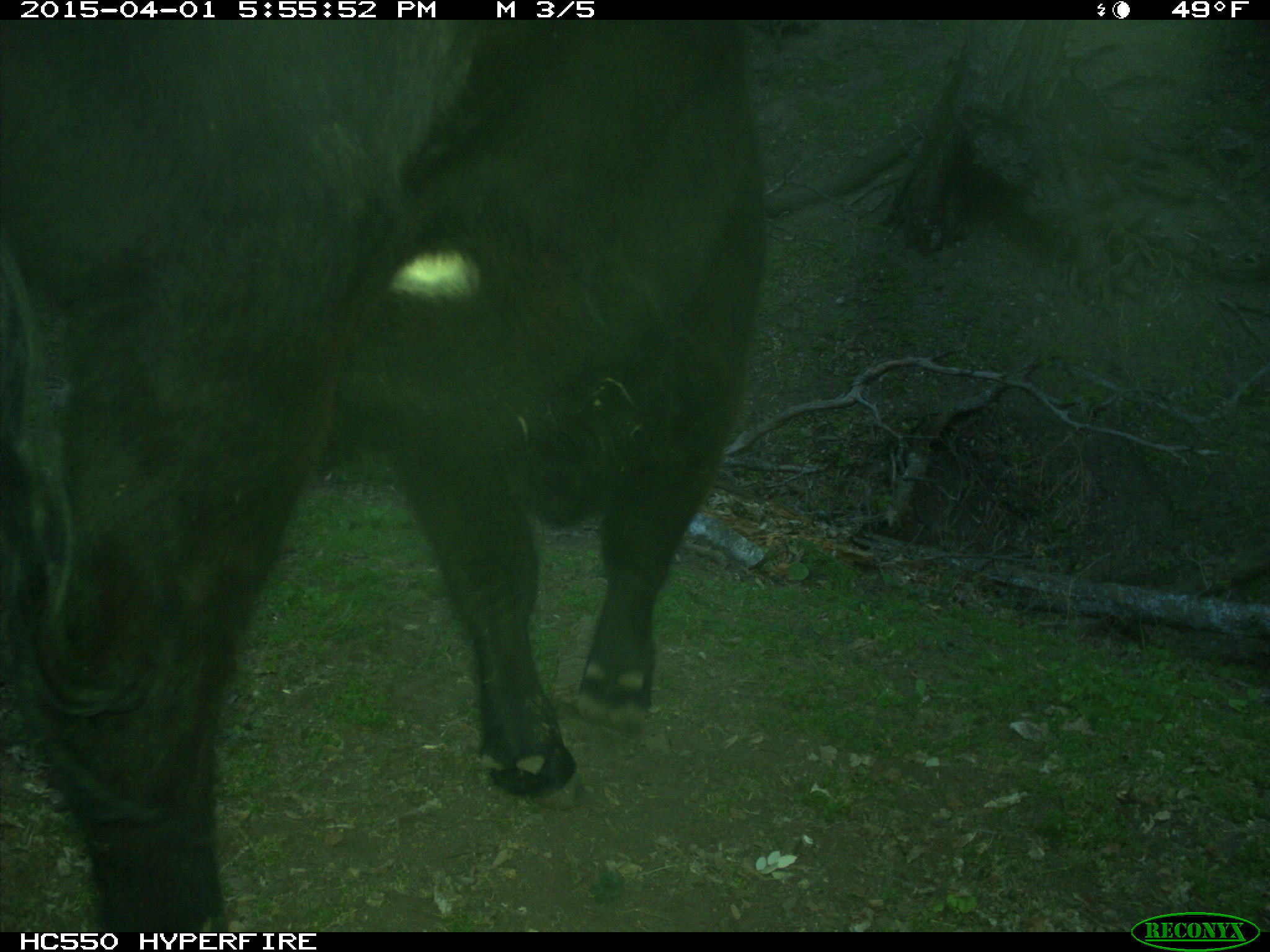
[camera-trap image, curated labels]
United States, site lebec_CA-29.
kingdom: Animalia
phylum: Chordata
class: Mammalia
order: Artiodactyla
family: Bovidae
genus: Bos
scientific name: Bos taurus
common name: domestic cow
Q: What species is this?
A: Bos taurus (domestic cow).